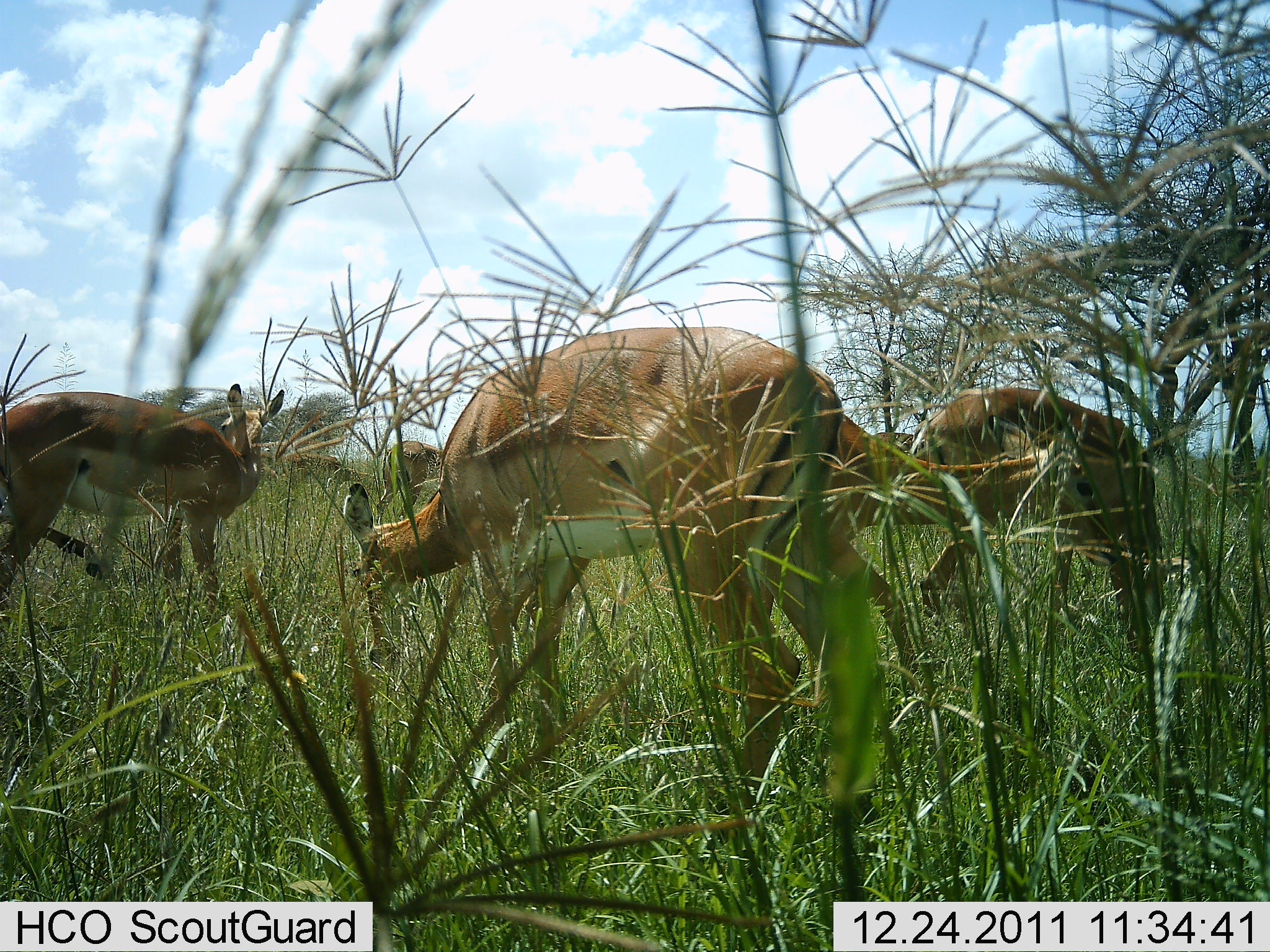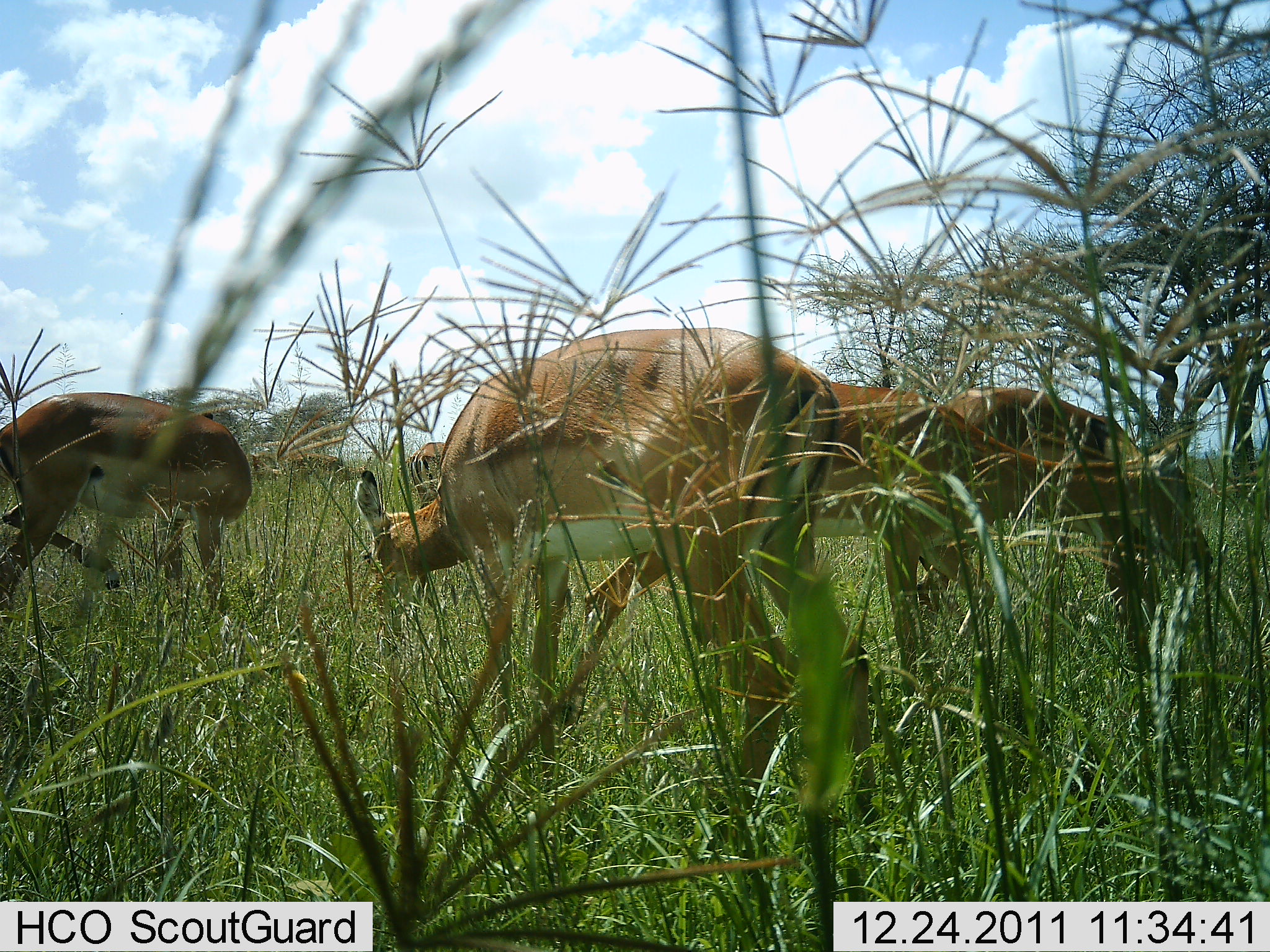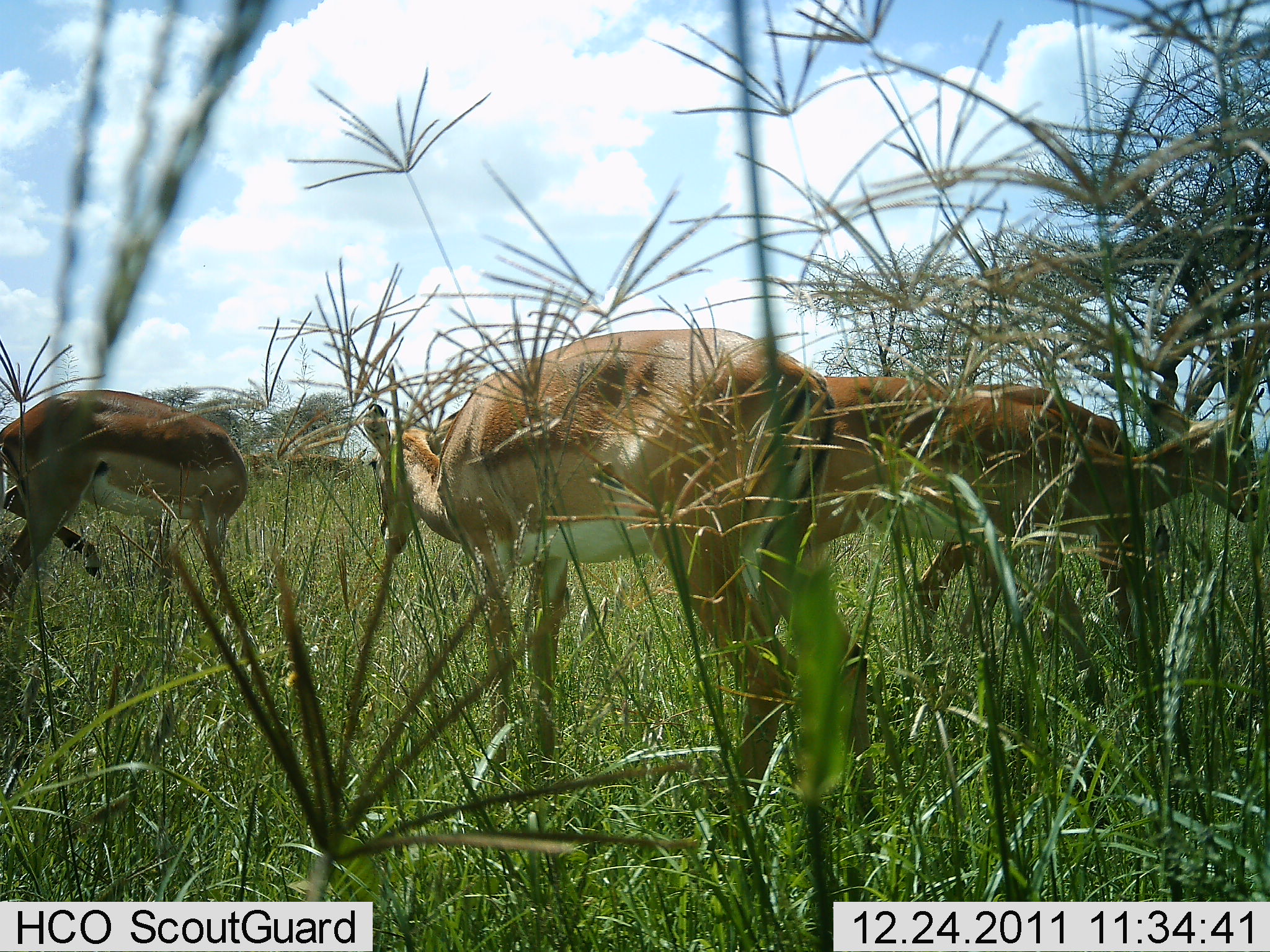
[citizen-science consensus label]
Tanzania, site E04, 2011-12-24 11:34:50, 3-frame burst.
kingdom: Animalia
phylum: Chordata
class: Mammalia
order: Artiodactyla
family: Bovidae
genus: Nanger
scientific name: Nanger granti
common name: grant's gazelle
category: gazellegrants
Gazellegrants (grant's gazelle) (Nanger granti), count 3. Behavior (volunteer vote fractions): standing 45%, resting 0%, moving 9%, interacting 0%. Young present (vote fraction): 0%. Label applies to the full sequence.